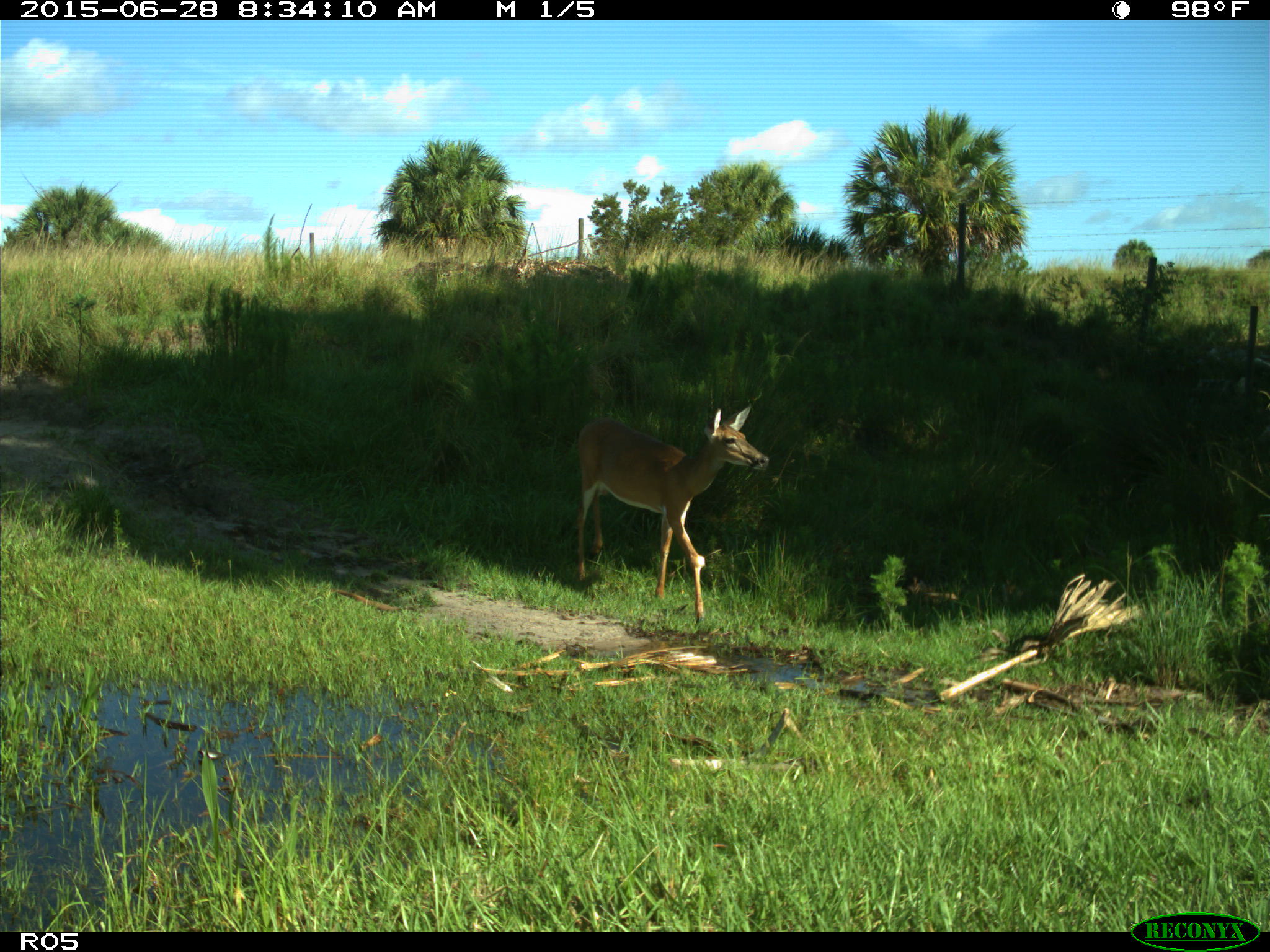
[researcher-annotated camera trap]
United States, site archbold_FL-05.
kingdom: Animalia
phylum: Chordata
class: Mammalia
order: Artiodactyla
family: Cervidae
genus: Odocoileus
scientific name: Odocoileus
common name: deer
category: unidentified deer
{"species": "unidentified deer (deer) (Odocoileus)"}